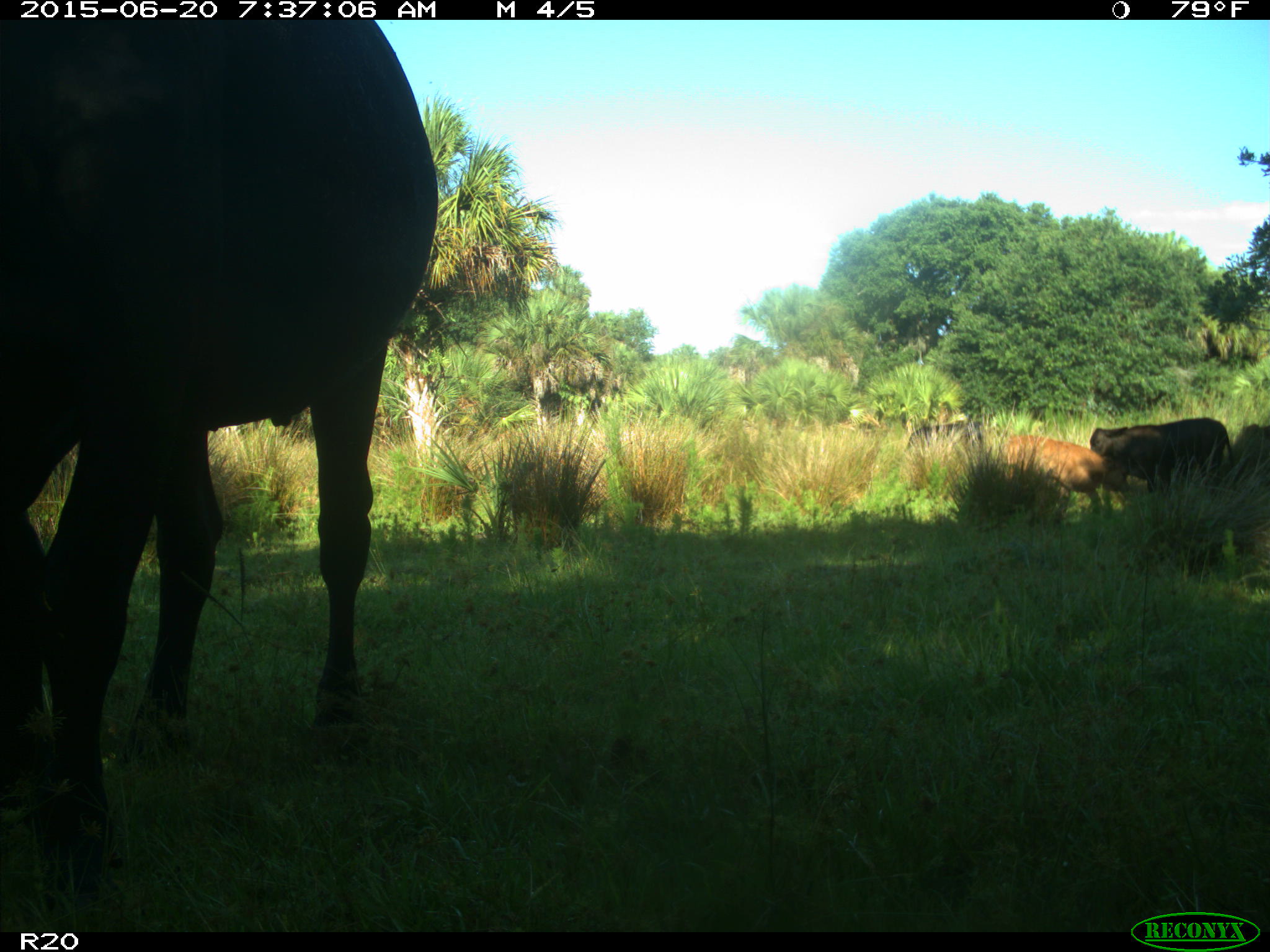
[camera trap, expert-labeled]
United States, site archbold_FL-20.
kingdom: Animalia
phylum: Chordata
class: Mammalia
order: Artiodactyla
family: Bovidae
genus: Bos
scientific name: Bos taurus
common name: domestic cow